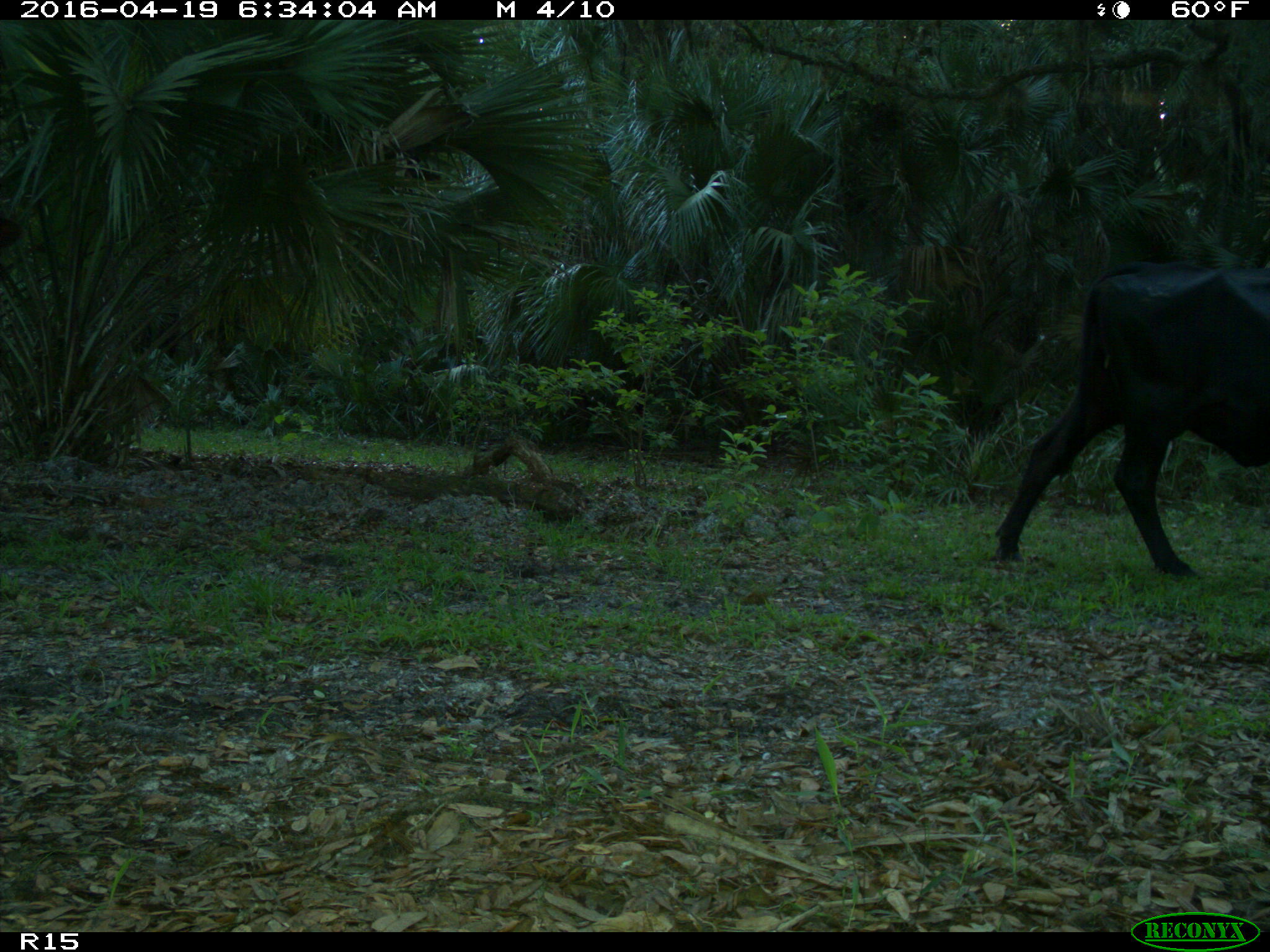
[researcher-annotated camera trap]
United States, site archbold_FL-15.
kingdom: Animalia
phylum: Chordata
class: Mammalia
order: Artiodactyla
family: Bovidae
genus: Bos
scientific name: Bos taurus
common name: domestic cow